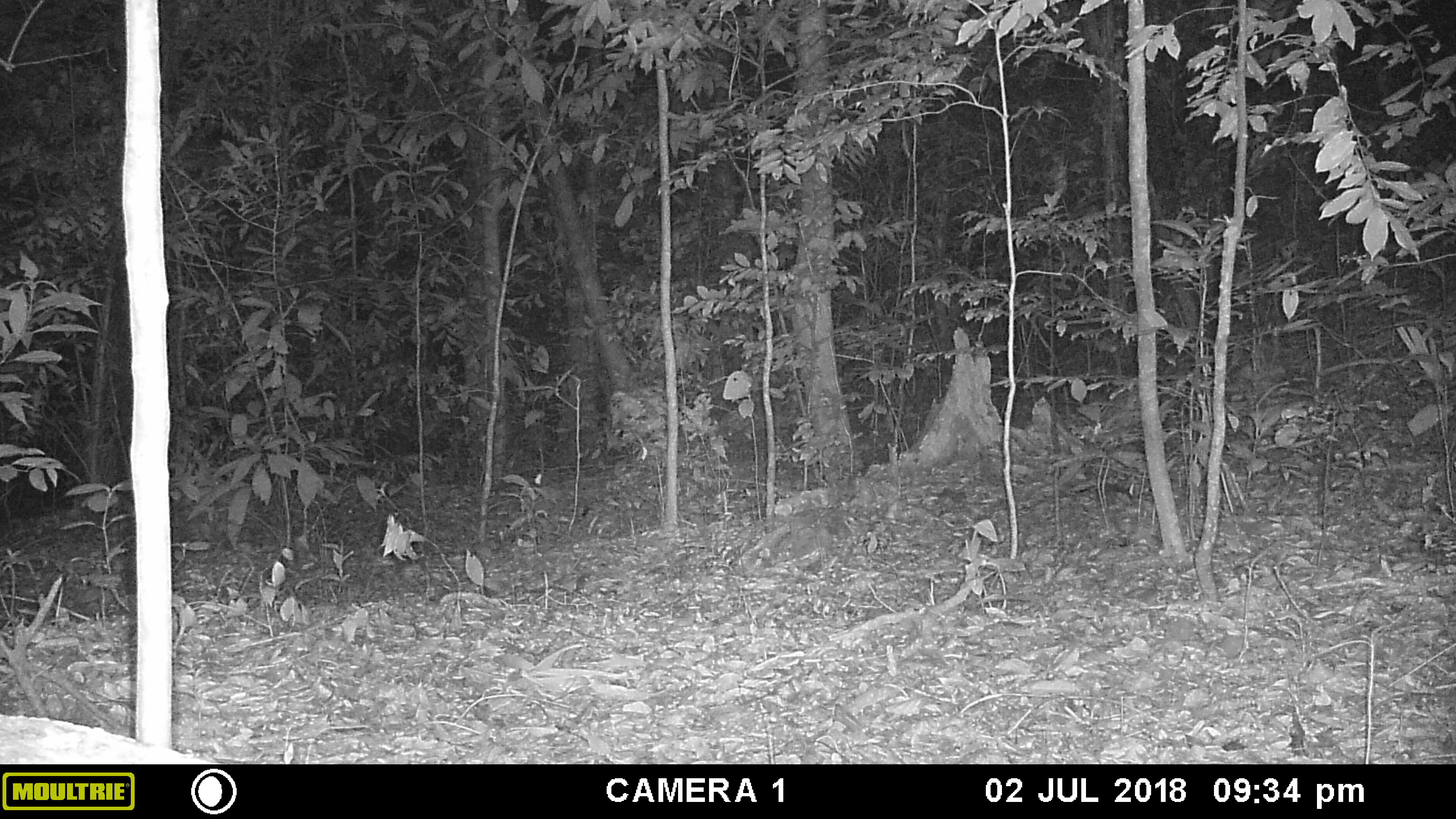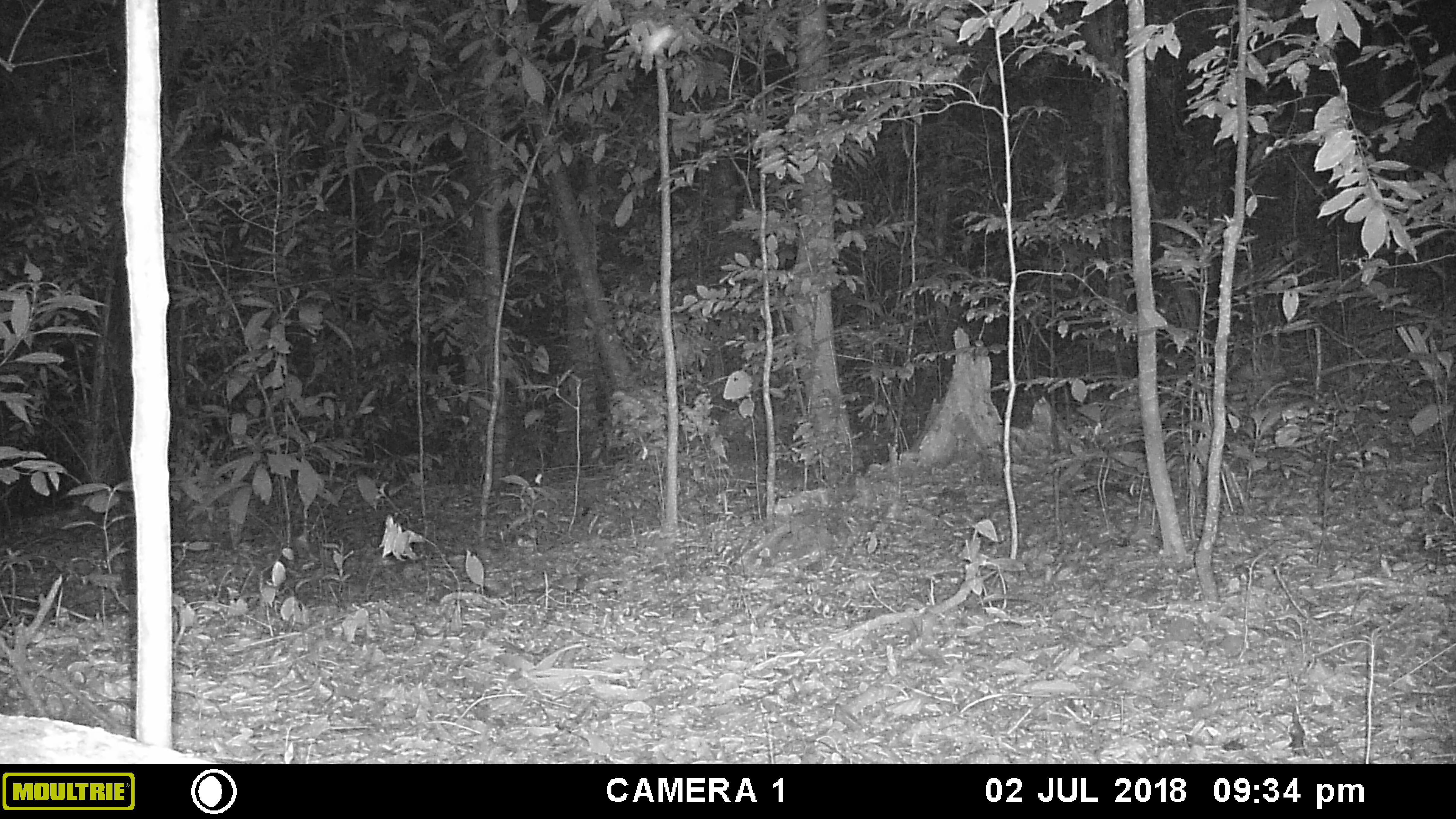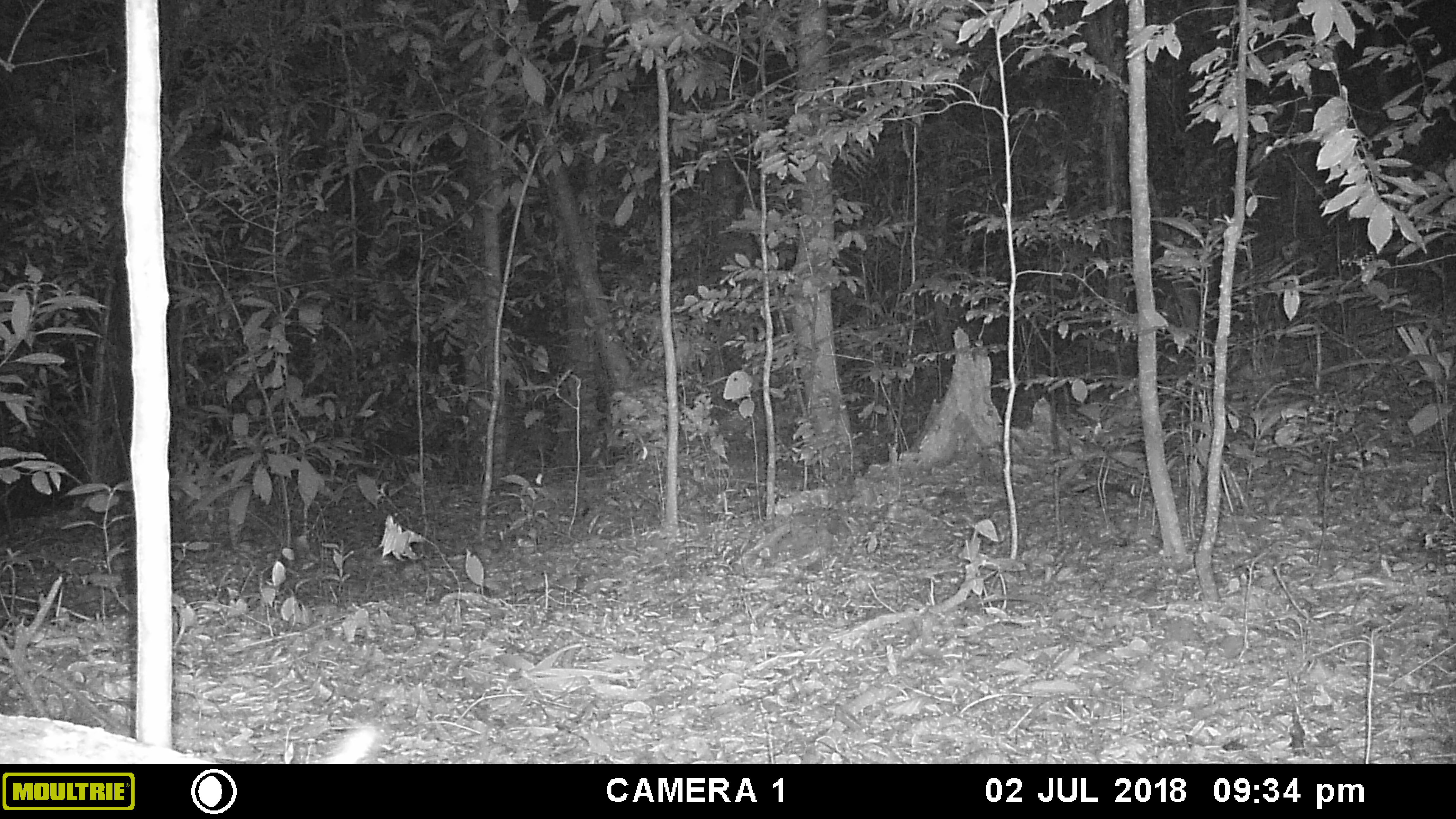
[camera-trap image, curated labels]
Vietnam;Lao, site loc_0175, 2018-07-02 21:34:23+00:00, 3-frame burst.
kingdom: Animalia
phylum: Chordata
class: Mammalia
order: Carnivora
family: Viverridae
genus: Paradoxurus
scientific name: Paradoxurus hermaphroditus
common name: common palm civet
Common palm civet (Paradoxurus hermaphroditus). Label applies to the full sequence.